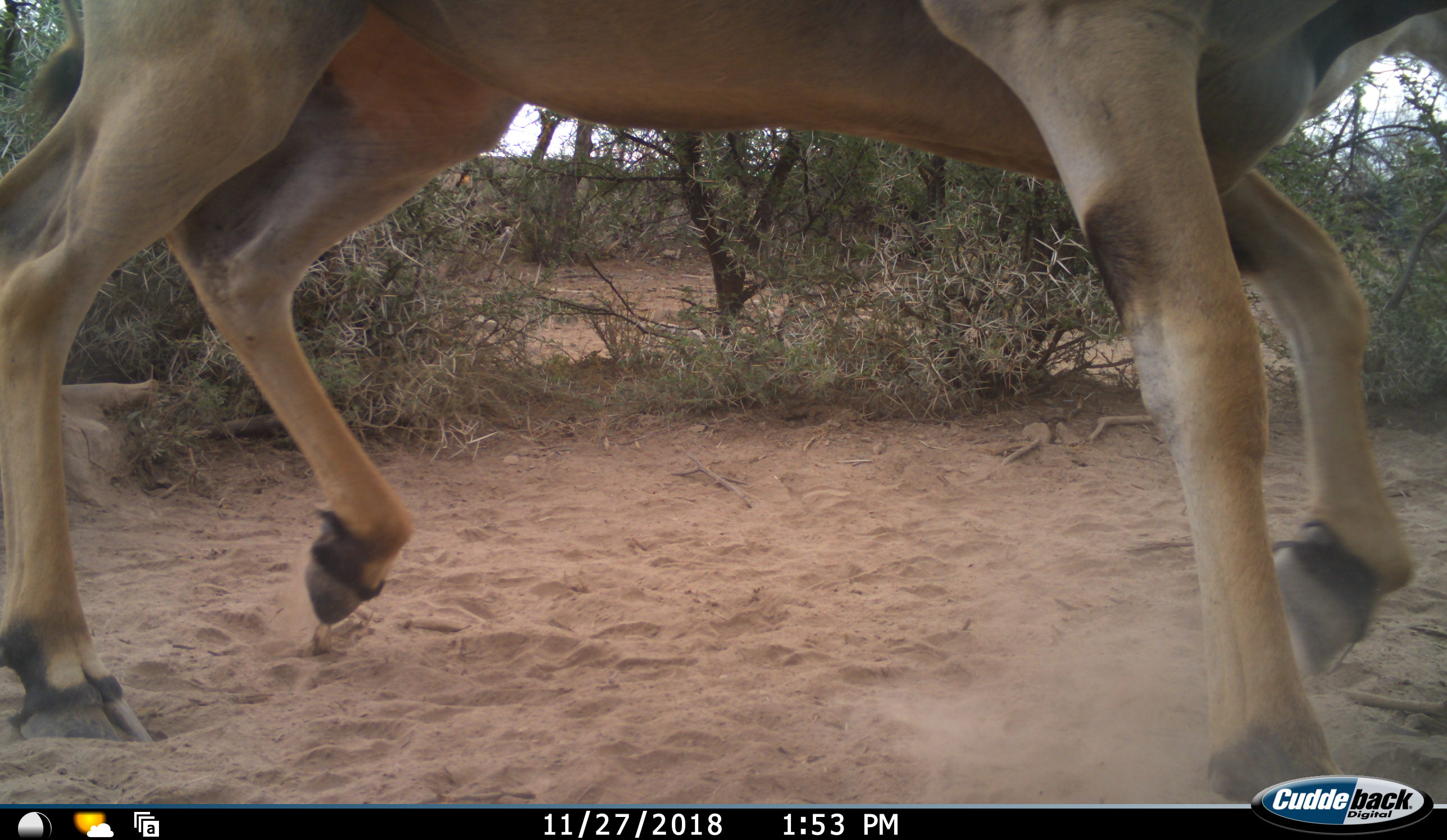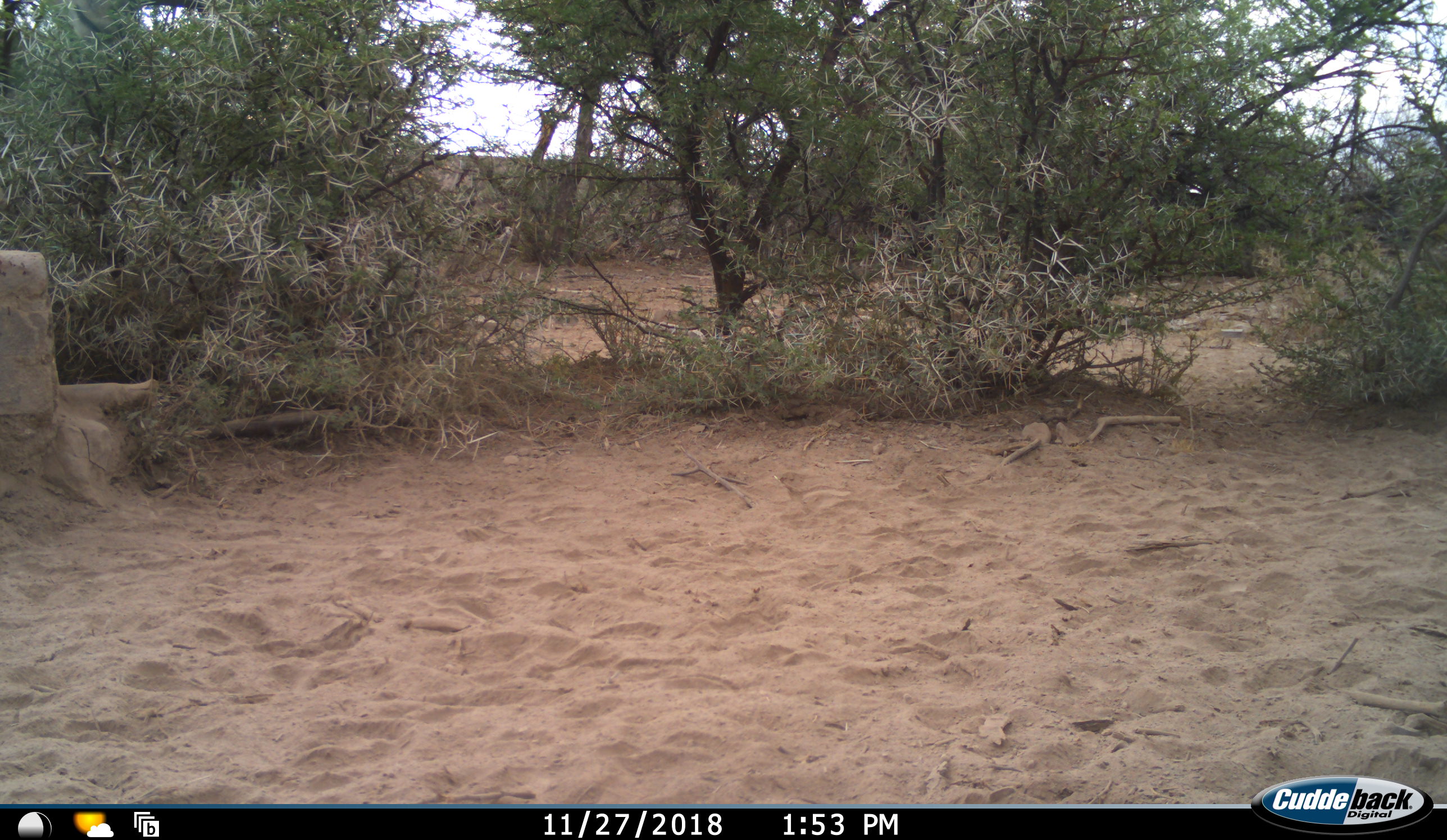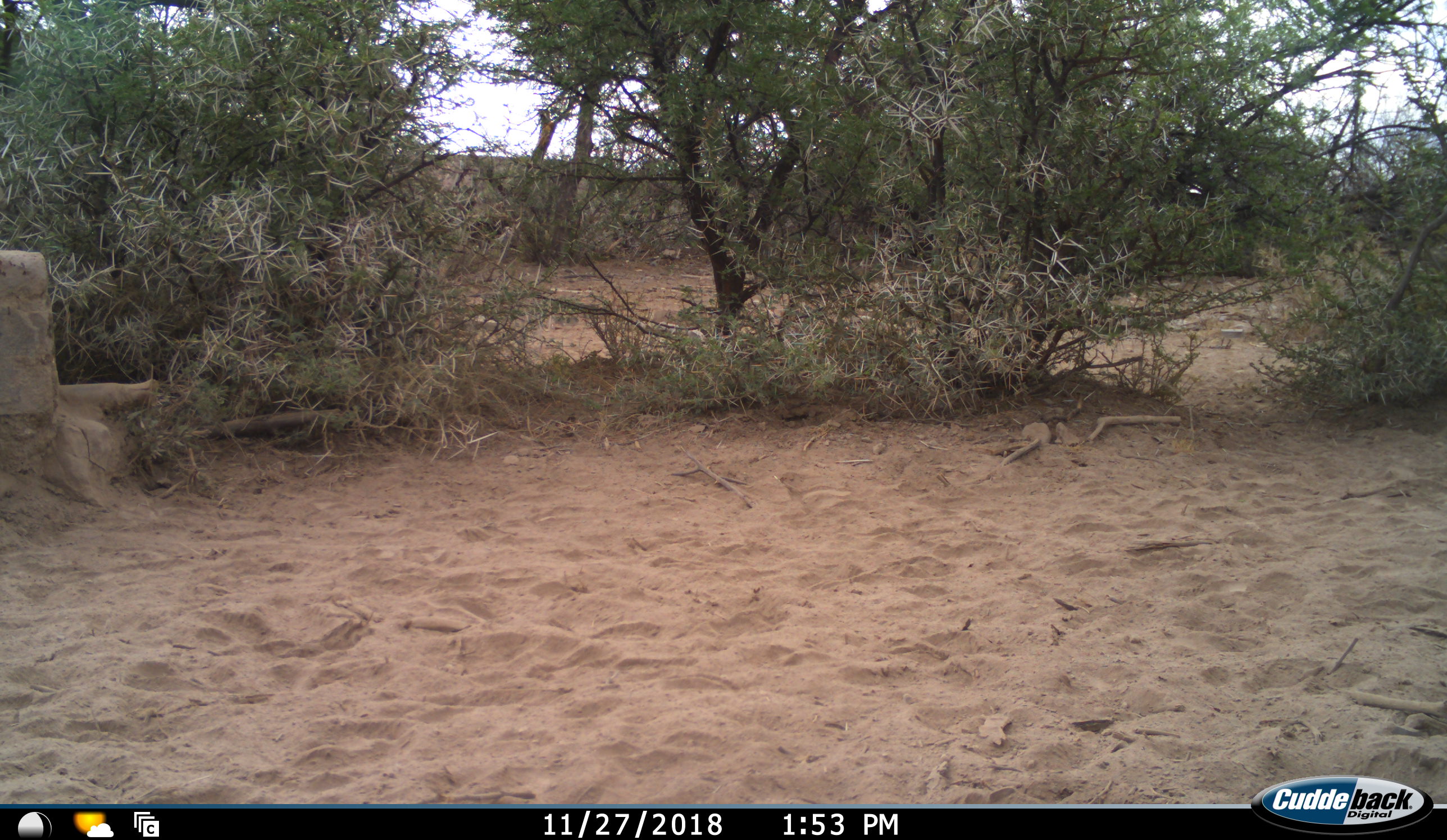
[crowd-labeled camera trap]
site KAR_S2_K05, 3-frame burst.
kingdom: Animalia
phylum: Chordata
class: Mammalia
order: Artiodactyla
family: Bovidae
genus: Tragelaphus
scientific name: Tragelaphus oryx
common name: eland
Eland (Tragelaphus oryx), count 1. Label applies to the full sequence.